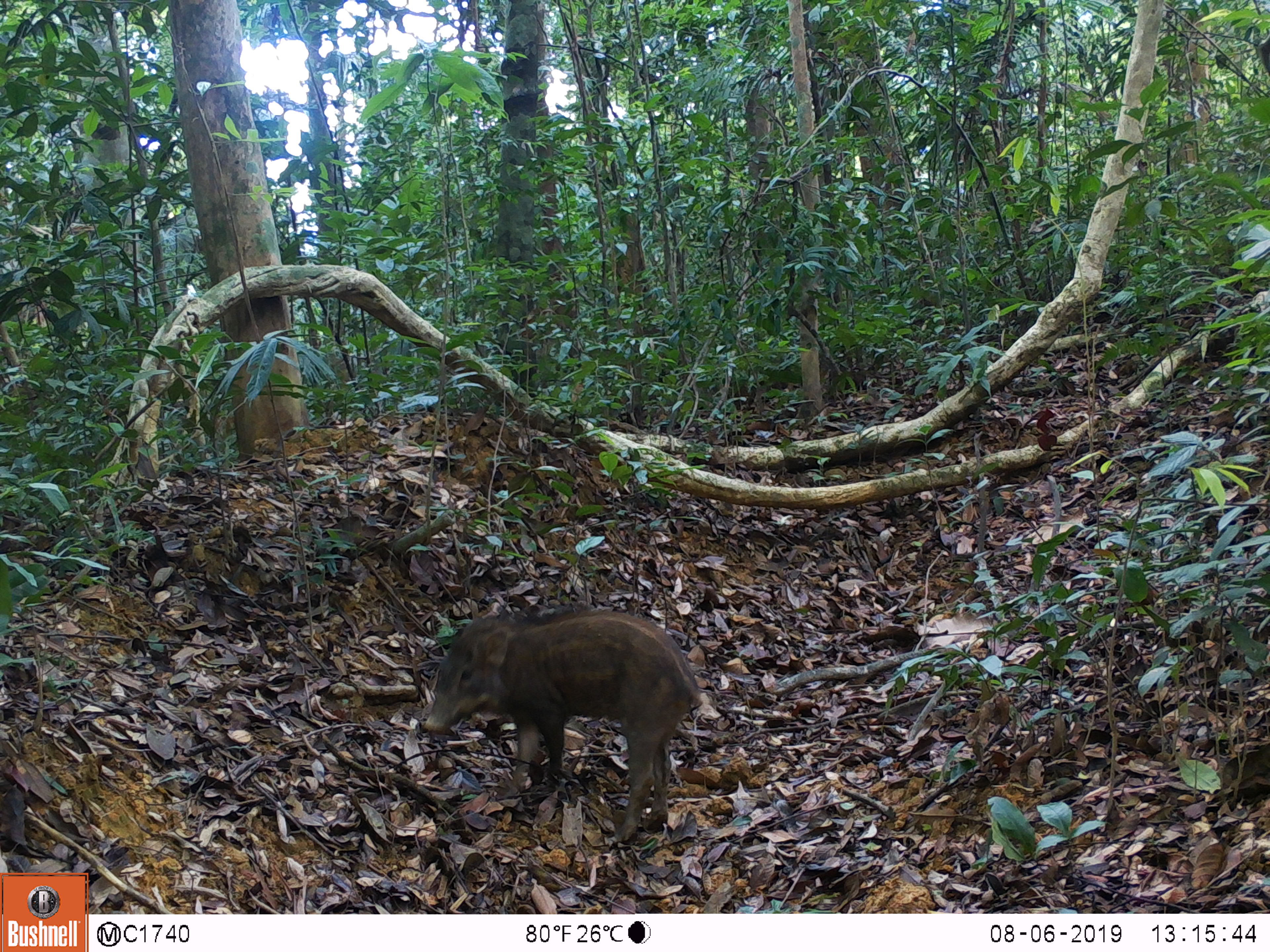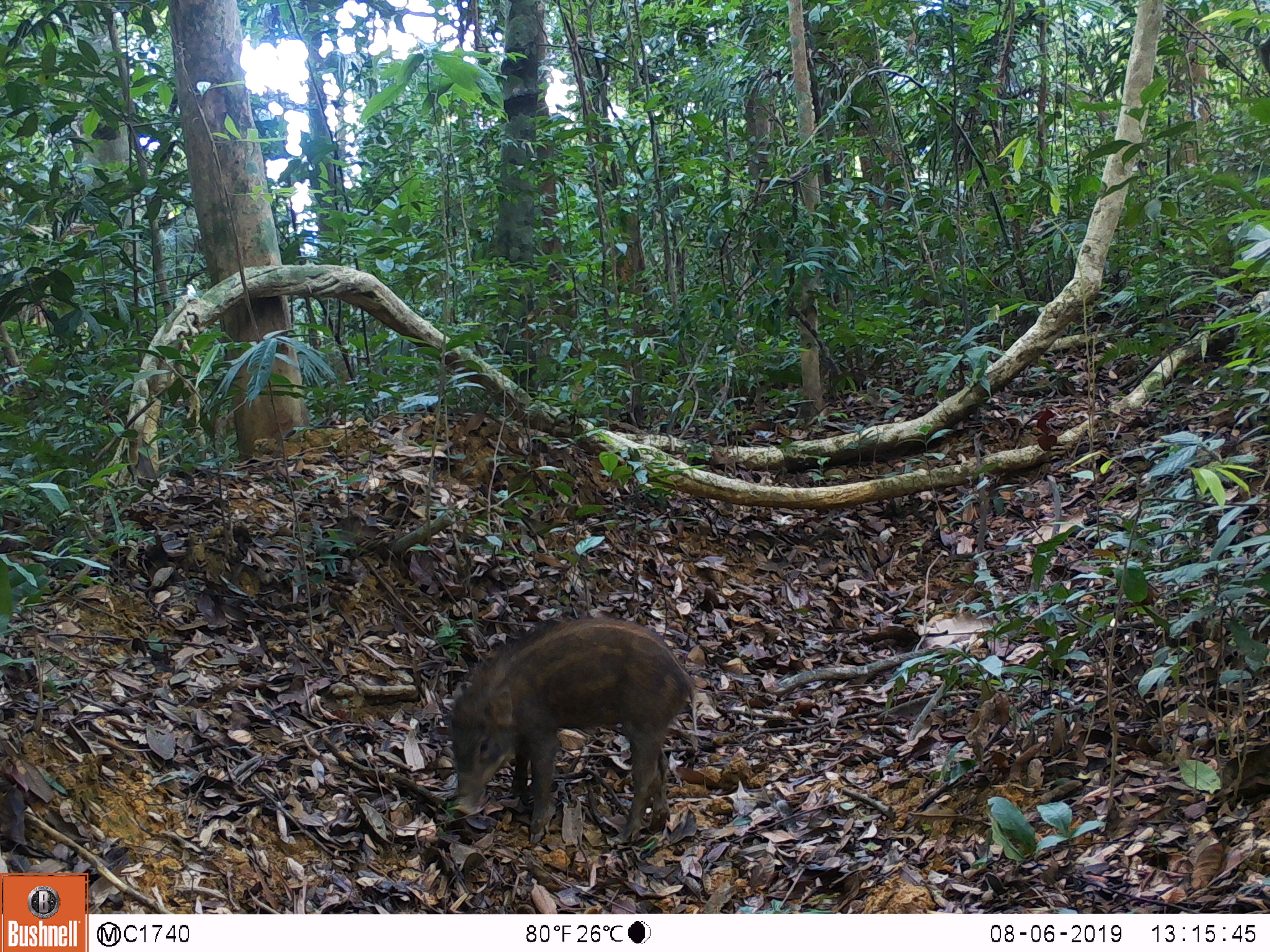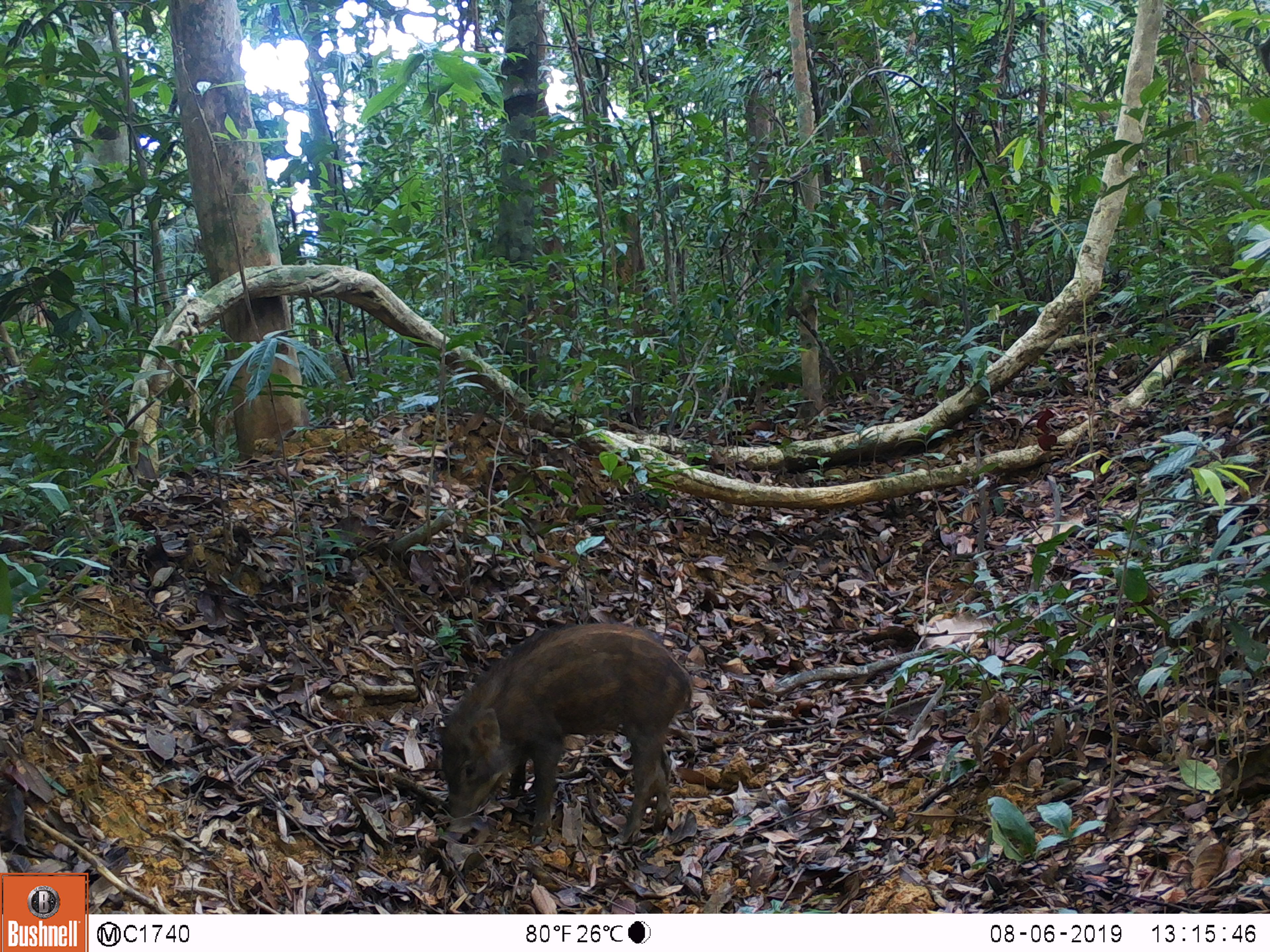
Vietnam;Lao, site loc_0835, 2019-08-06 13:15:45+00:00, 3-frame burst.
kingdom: Animalia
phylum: Chordata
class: Mammalia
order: Artiodactyla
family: Suidae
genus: Sus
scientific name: Sus scrofa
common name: eurasian wild pig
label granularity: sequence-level